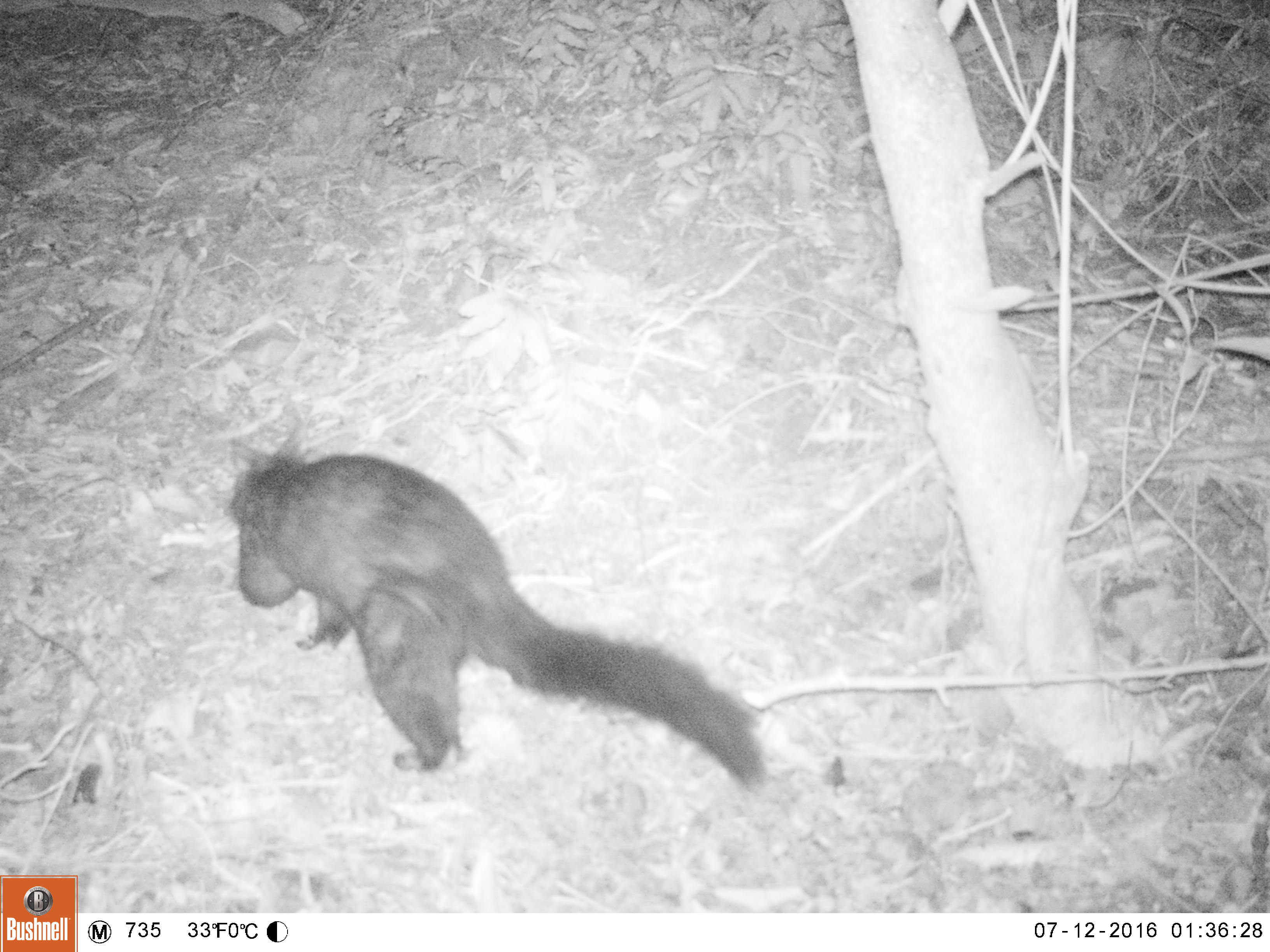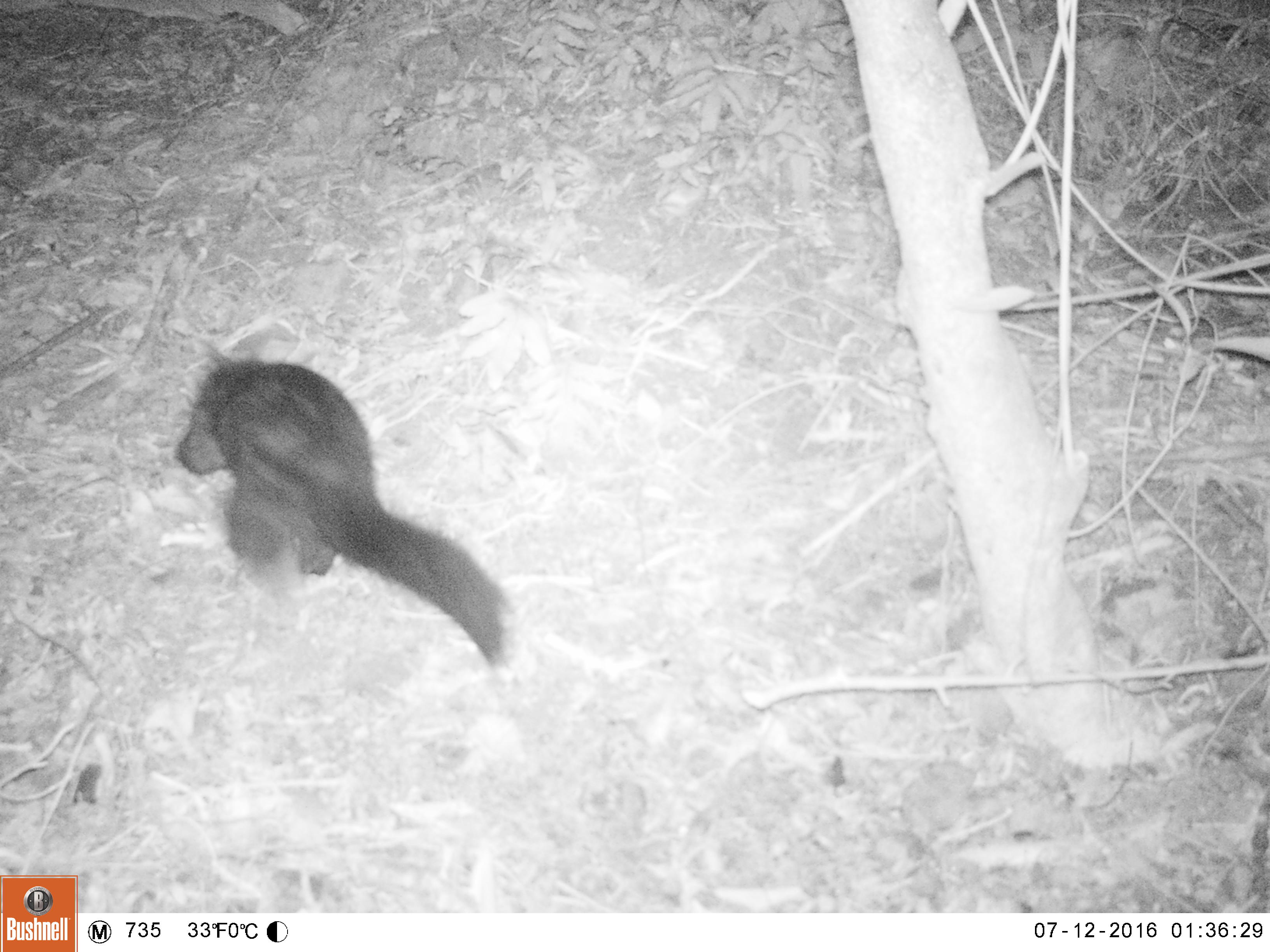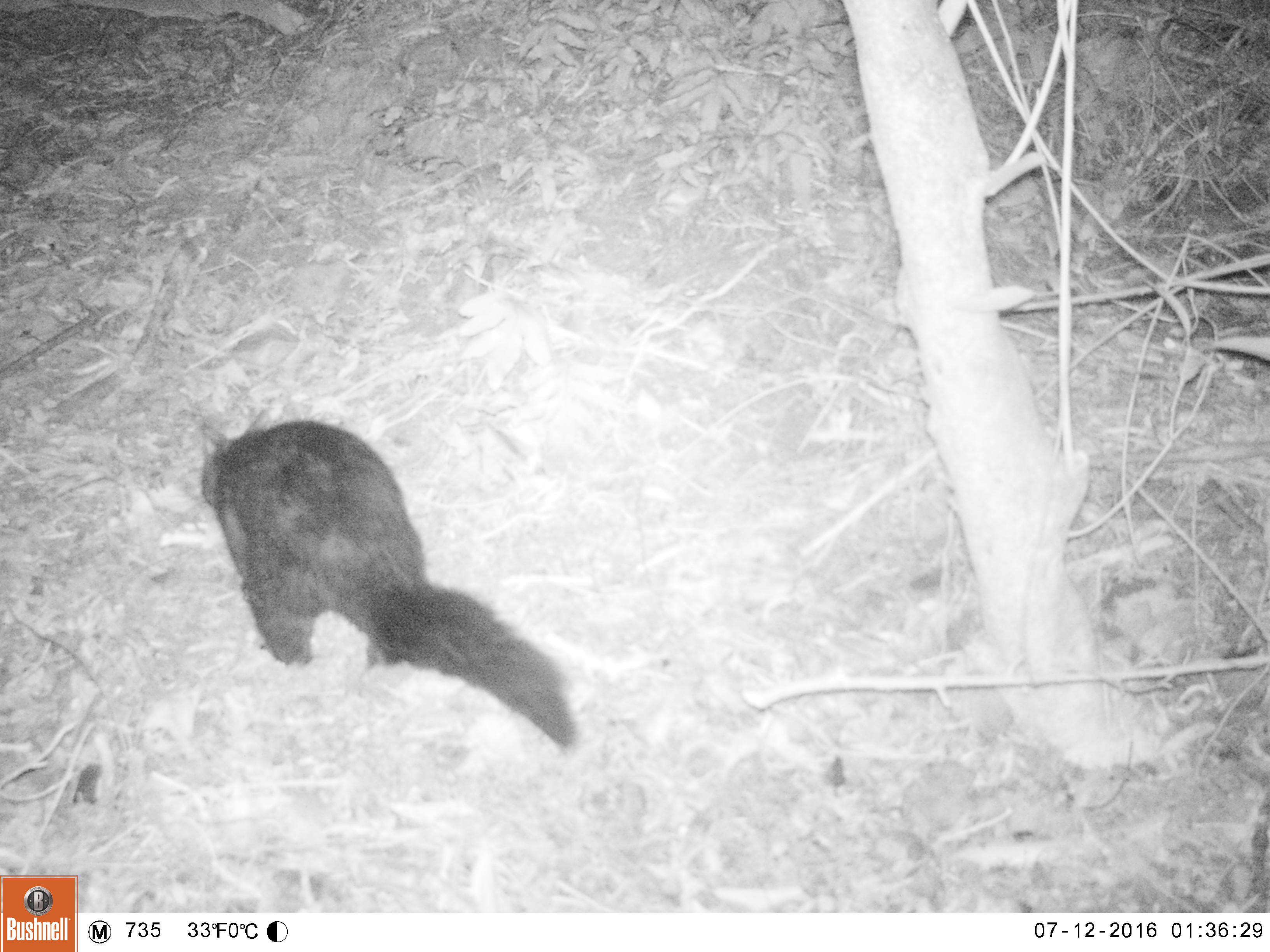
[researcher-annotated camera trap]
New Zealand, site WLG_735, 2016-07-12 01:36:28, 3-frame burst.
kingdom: Animalia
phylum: Chordata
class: Mammalia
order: Diprotodontia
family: Phalangeridae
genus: Trichosurus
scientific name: Trichosurus vulpecula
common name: common brushtail possum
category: possum